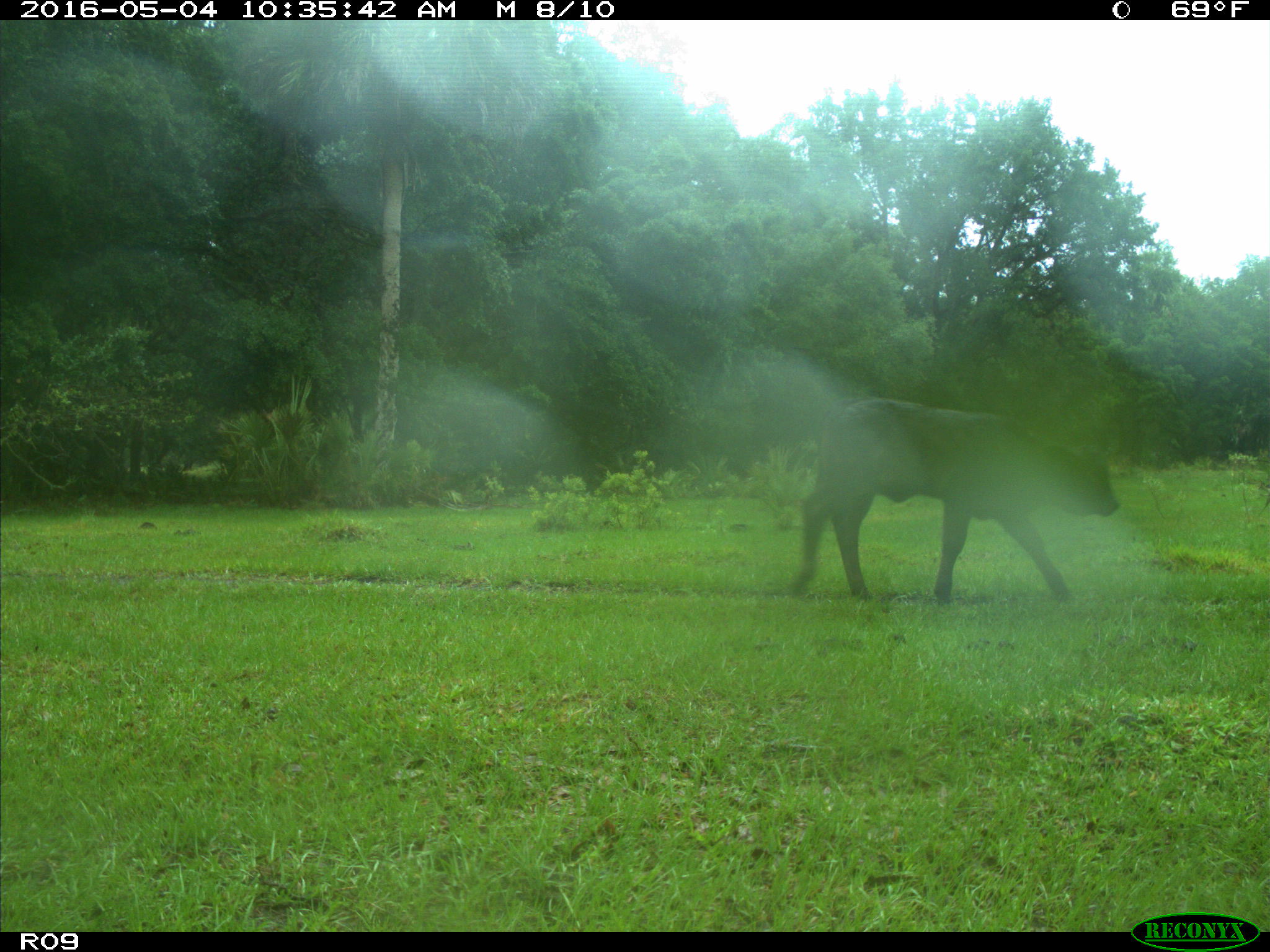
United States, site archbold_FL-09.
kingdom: Animalia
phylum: Chordata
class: Mammalia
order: Artiodactyla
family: Bovidae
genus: Bos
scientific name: Bos taurus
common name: domestic cow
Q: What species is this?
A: Bos taurus (domestic cow).